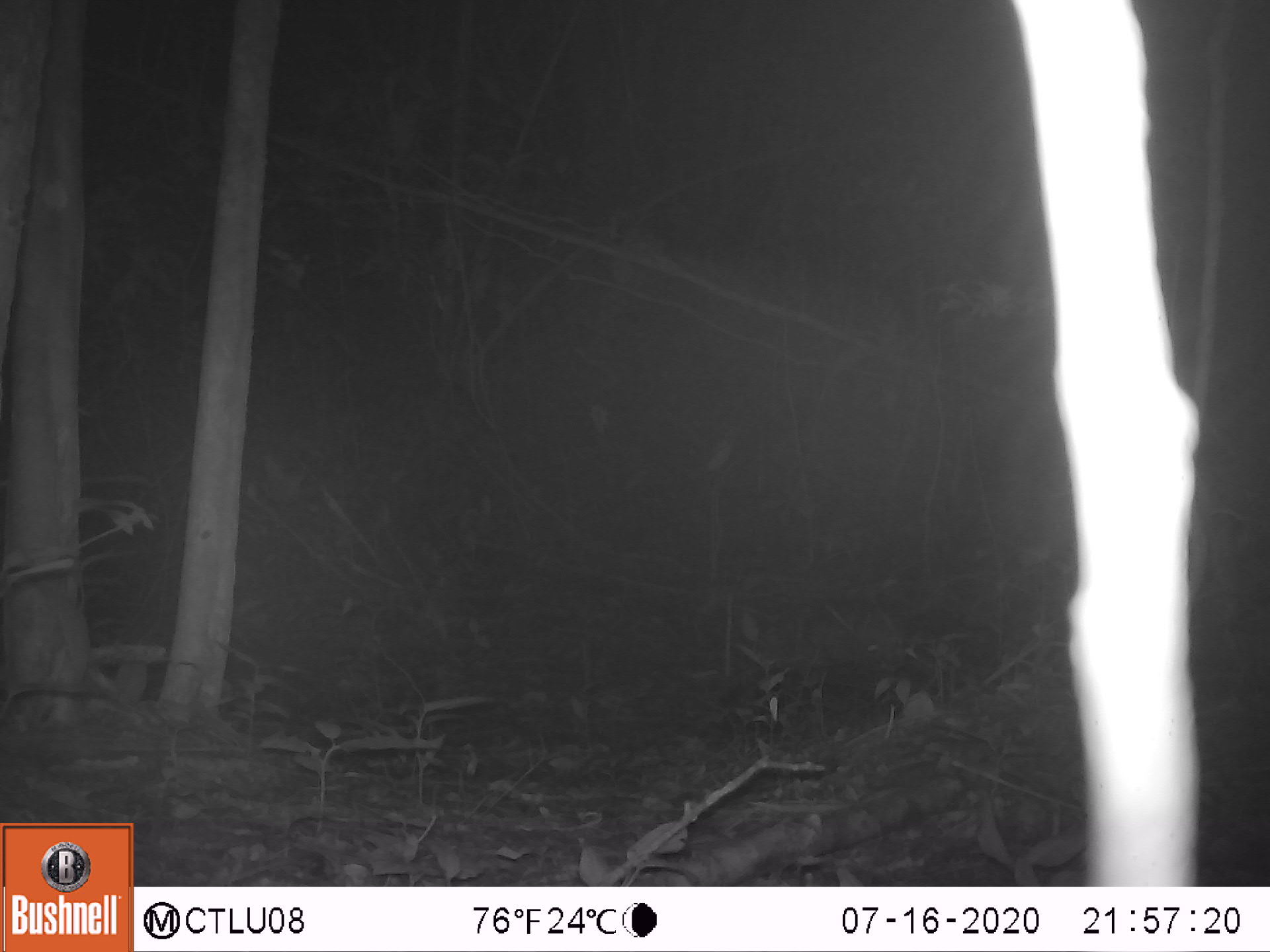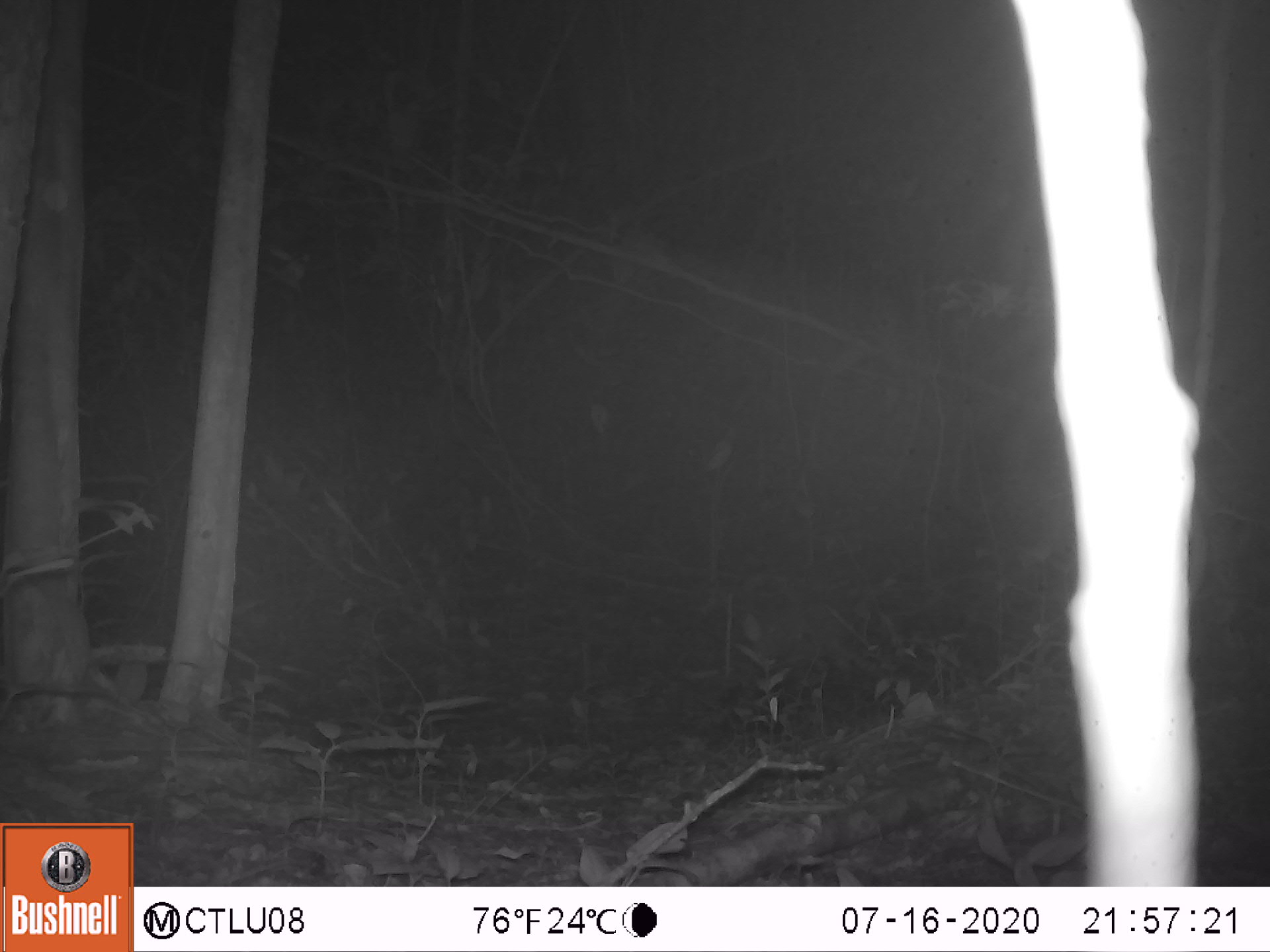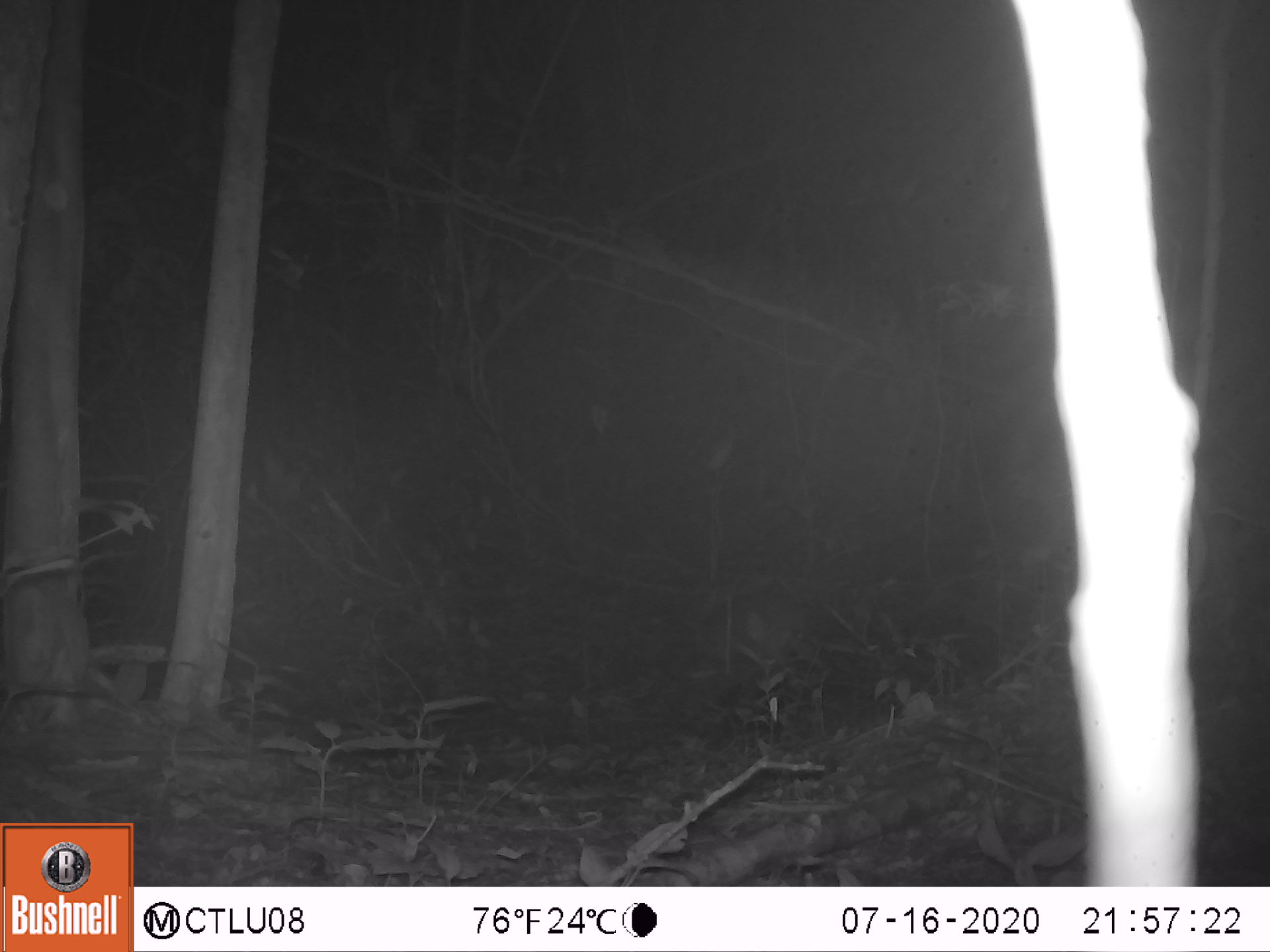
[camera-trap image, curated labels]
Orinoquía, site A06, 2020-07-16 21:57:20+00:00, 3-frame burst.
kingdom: Animalia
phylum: Chordata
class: Mammalia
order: Cingulata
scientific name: Cingulata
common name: armadillo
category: unknown armadillo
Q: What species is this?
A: Unknown armadillo (armadillo) (Cingulata).